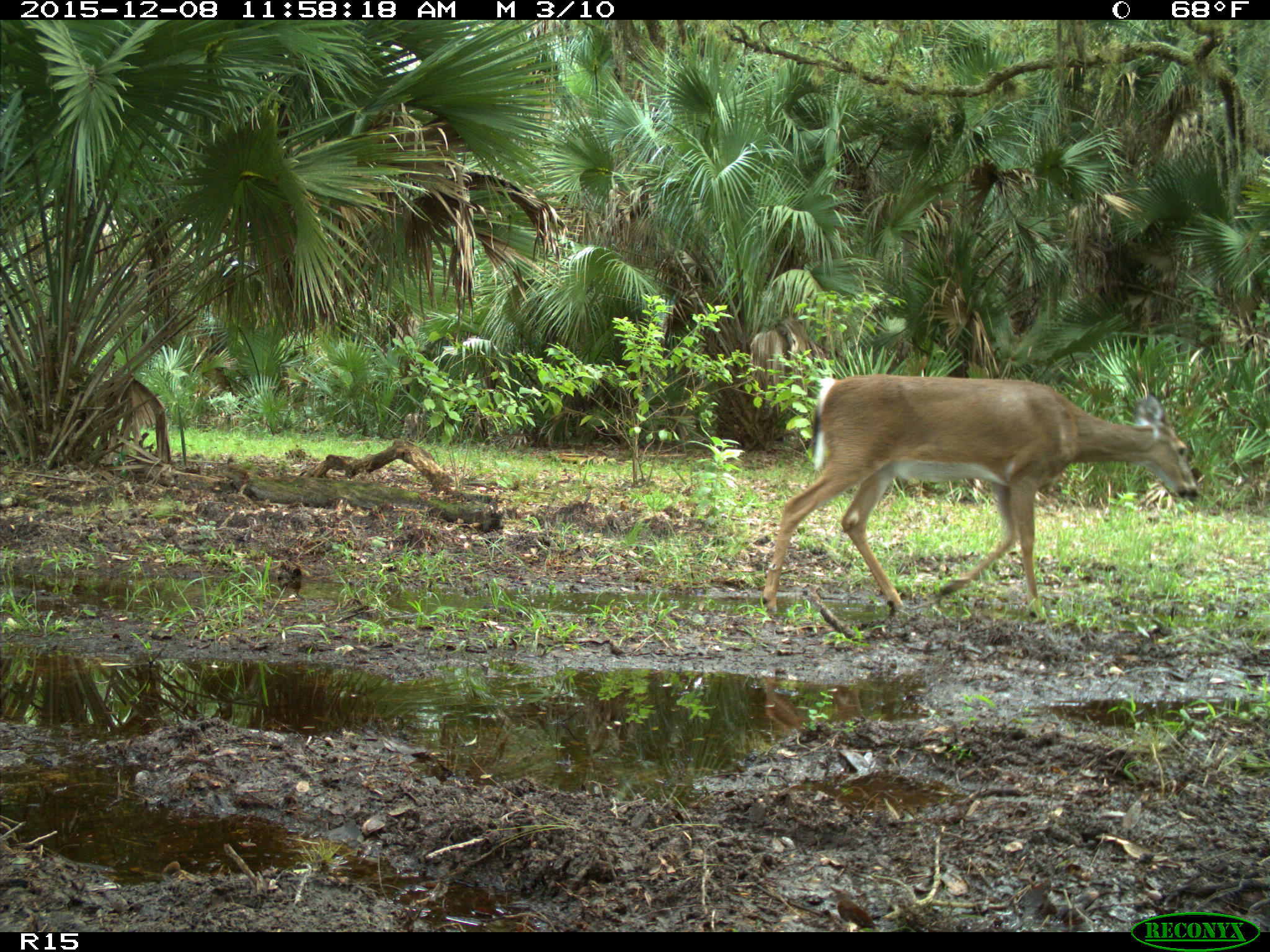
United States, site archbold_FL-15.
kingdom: Animalia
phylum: Chordata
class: Mammalia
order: Artiodactyla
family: Bovidae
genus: Bos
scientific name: Bos taurus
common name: domestic cow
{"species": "Bos taurus (domestic cow)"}